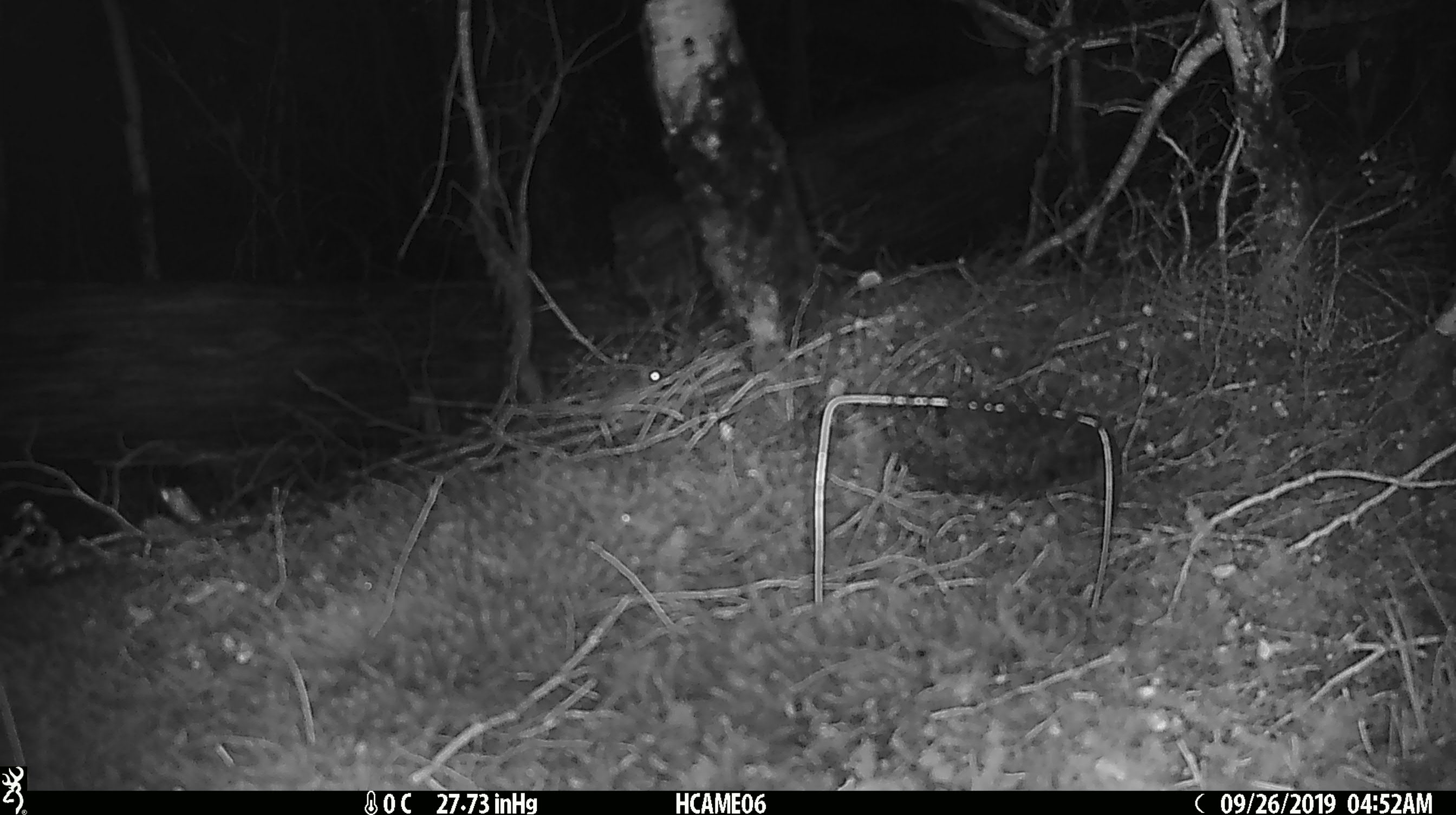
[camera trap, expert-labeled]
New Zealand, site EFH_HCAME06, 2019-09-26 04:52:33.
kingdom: Animalia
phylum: Chordata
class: Mammalia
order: Rodentia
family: Muridae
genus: Mus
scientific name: Mus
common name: mouse